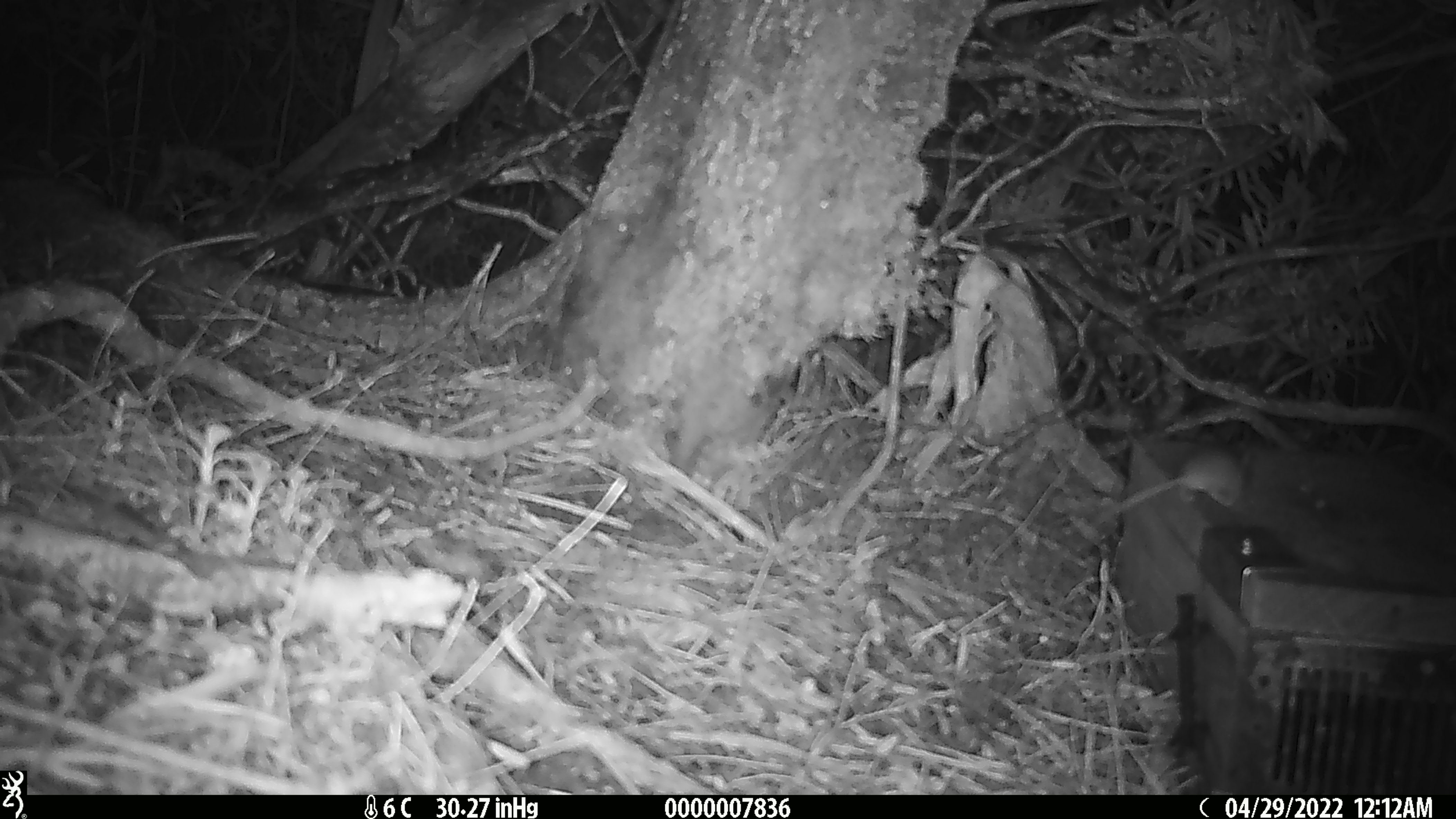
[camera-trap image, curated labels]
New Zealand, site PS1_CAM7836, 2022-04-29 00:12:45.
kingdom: Animalia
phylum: Chordata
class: Mammalia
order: Rodentia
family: Muridae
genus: Mus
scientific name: Mus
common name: mouse